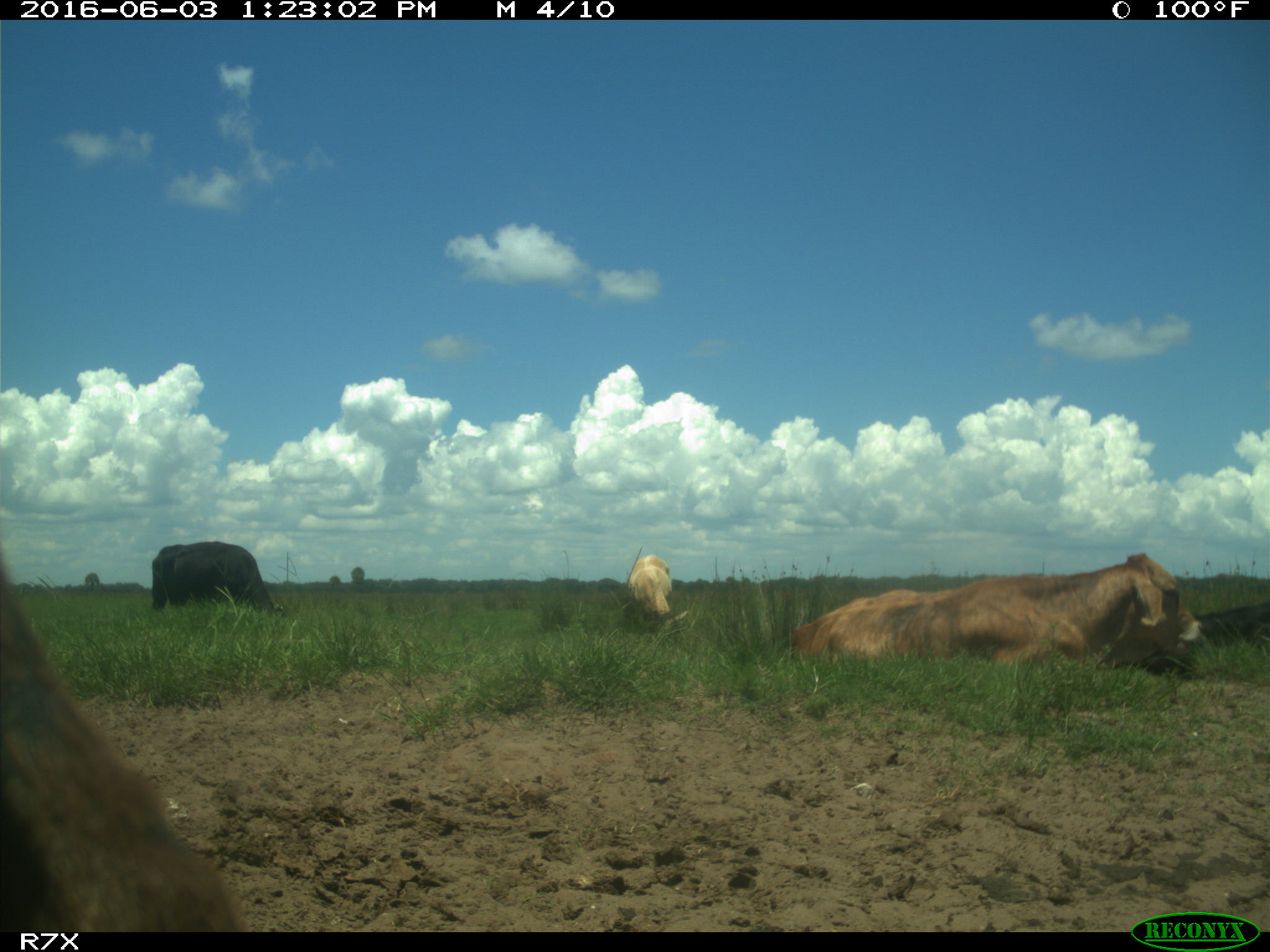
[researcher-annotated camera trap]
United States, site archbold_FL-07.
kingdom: Animalia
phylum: Chordata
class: Mammalia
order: Artiodactyla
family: Bovidae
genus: Bos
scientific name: Bos taurus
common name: domestic cow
Bos taurus (domestic cow).